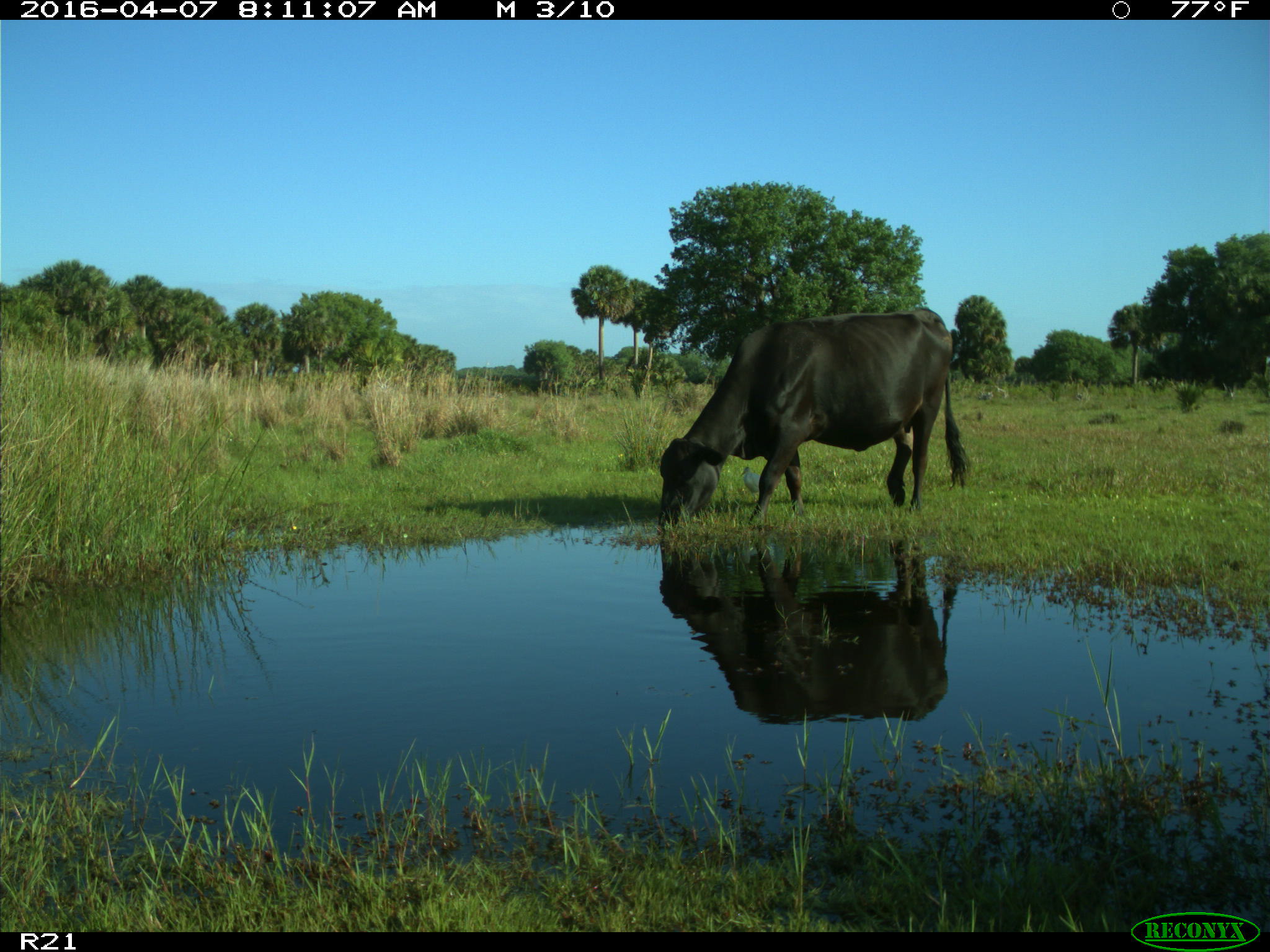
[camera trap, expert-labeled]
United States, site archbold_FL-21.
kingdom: Animalia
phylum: Chordata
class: Mammalia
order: Artiodactyla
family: Bovidae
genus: Bos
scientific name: Bos taurus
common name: domestic cow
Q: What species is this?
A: Bos taurus (domestic cow).